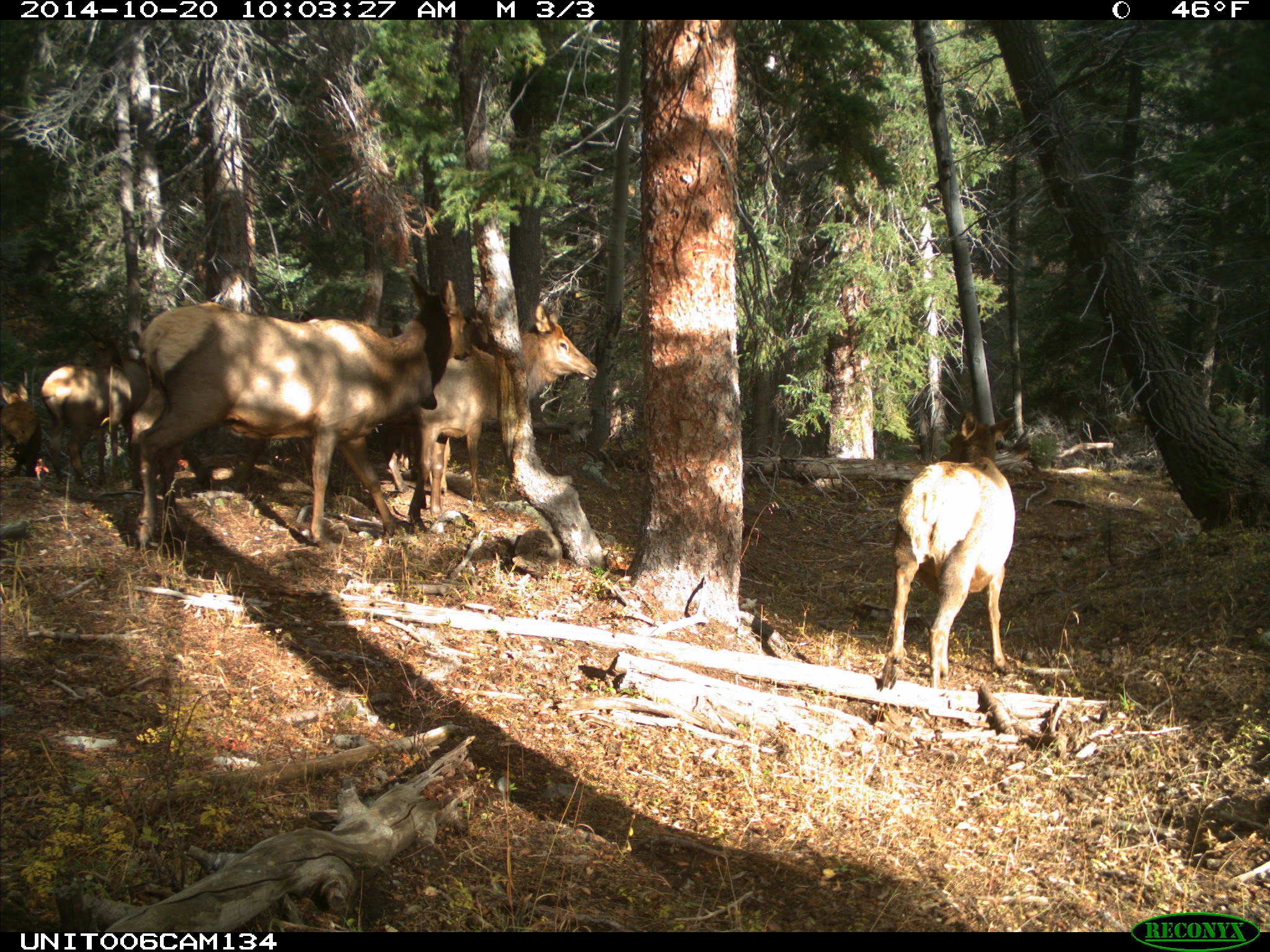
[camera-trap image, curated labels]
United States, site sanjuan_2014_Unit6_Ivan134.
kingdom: Animalia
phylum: Chordata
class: Mammalia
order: Artiodactyla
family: Cervidae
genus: Cervus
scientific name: Cervus elaphus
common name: red deer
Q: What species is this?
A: Cervus elaphus (red deer).